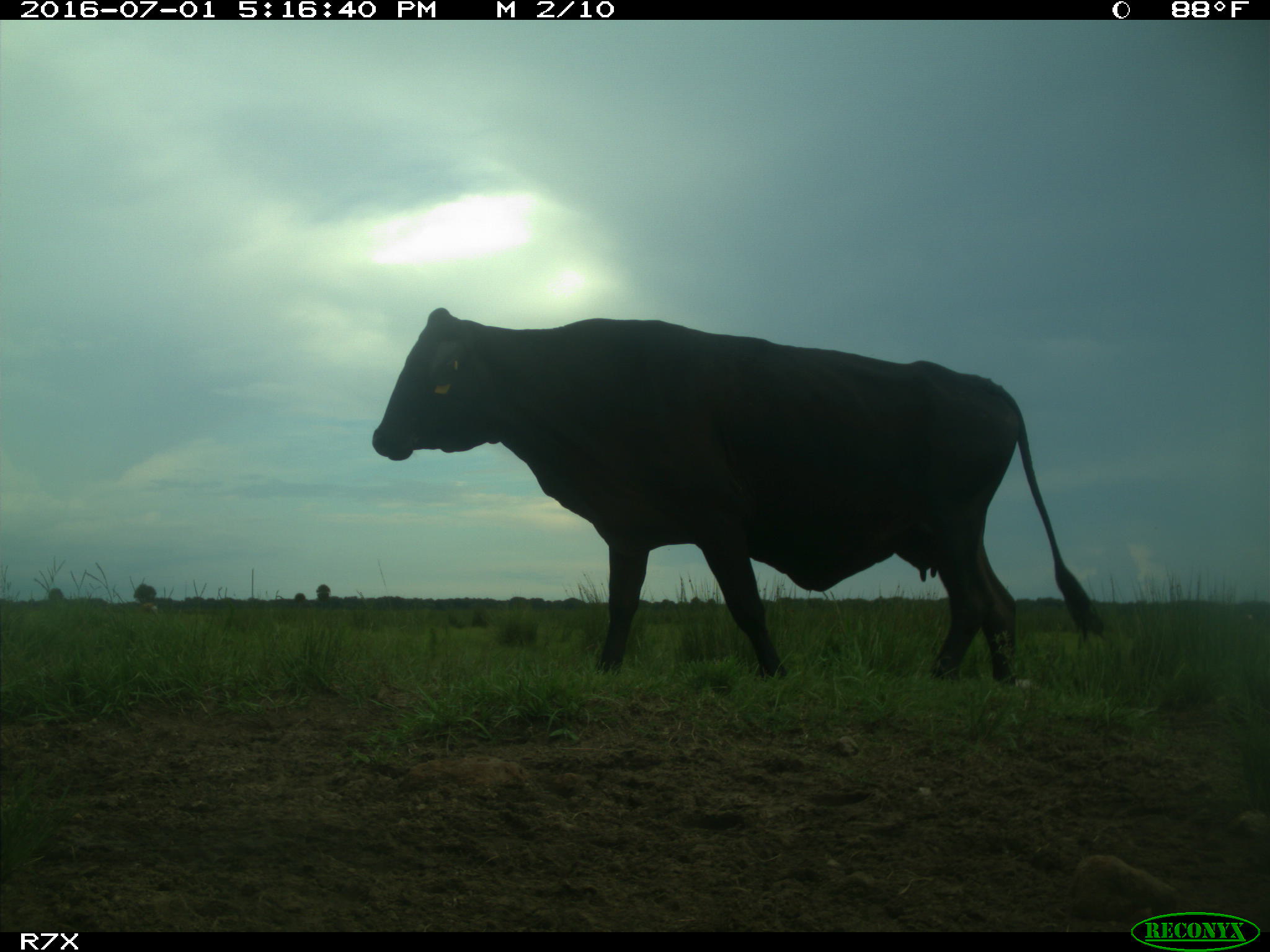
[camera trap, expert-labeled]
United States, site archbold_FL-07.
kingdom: Animalia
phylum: Chordata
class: Mammalia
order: Artiodactyla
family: Bovidae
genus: Bos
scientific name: Bos taurus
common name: domestic cow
Bos taurus (domestic cow).